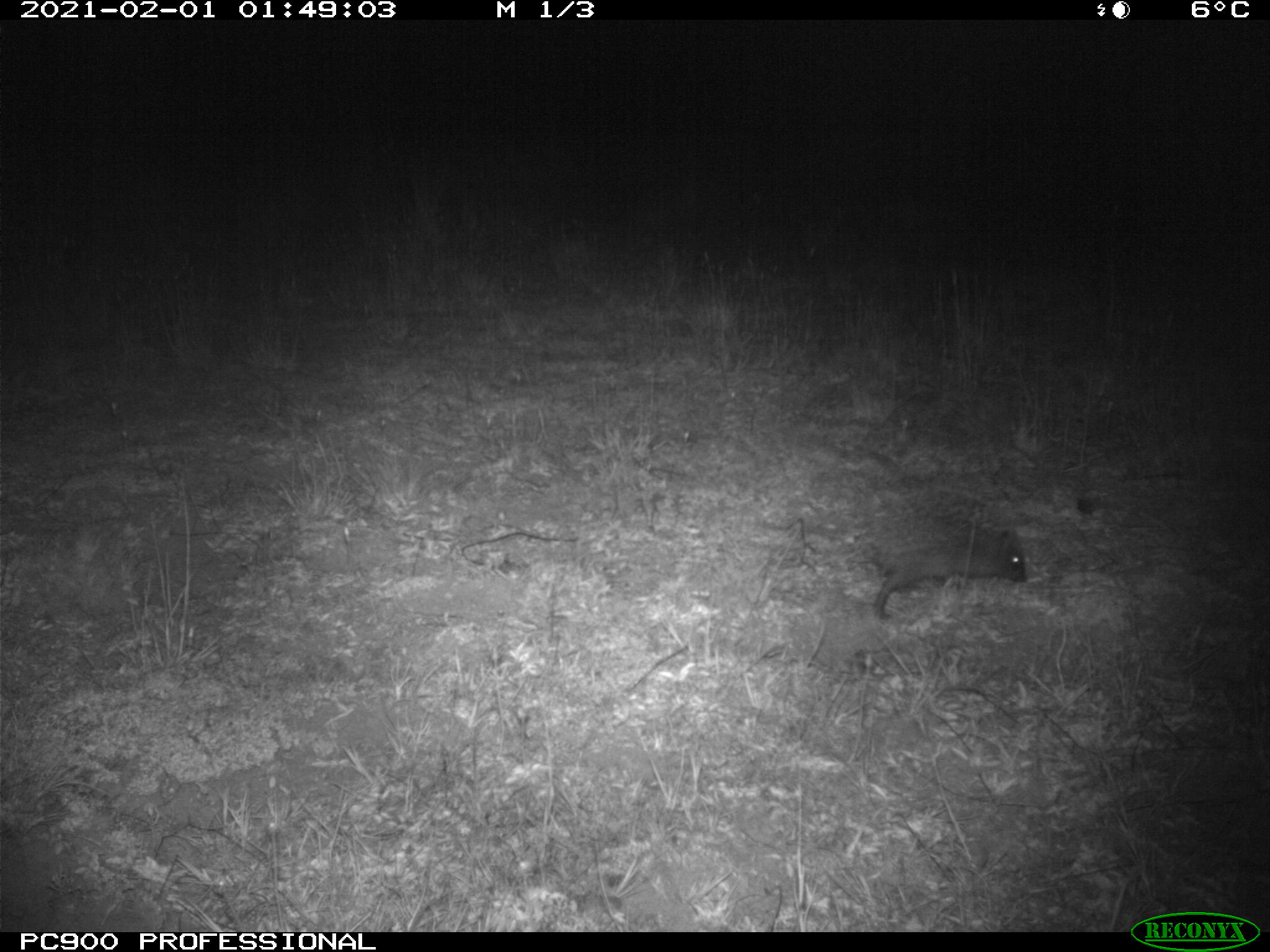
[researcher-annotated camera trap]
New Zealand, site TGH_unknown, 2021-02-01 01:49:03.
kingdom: Animalia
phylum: Chordata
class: Mammalia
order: Eulipotyphla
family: Erinaceidae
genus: Erinaceus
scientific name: Erinaceus europaeus europaeus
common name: european hedgehog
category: hedgehog